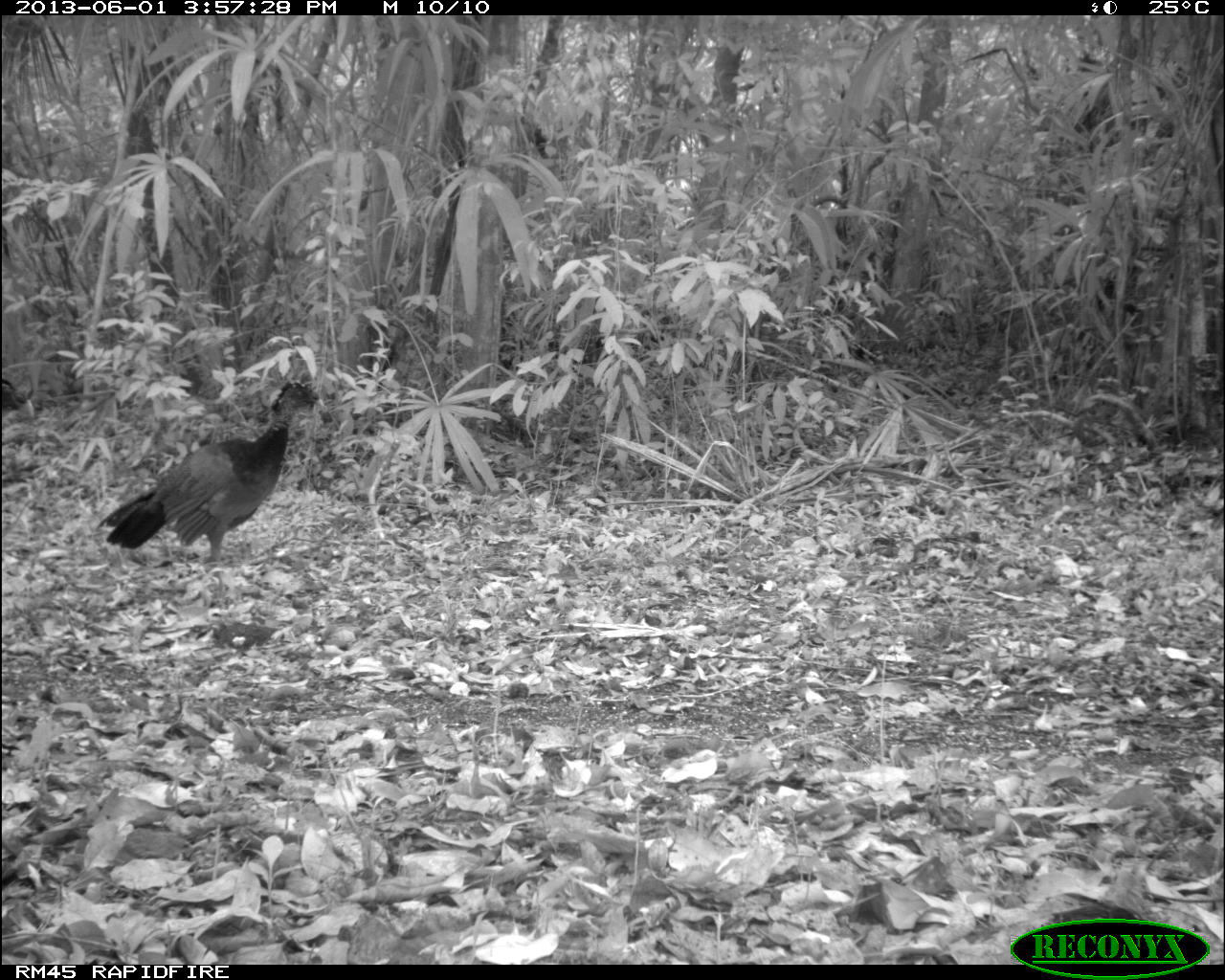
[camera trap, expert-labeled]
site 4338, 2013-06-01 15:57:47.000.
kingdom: Animalia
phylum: Chordata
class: Aves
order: Galliformes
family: Cracidae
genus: Crax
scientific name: Crax rubra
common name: great curassow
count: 3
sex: female